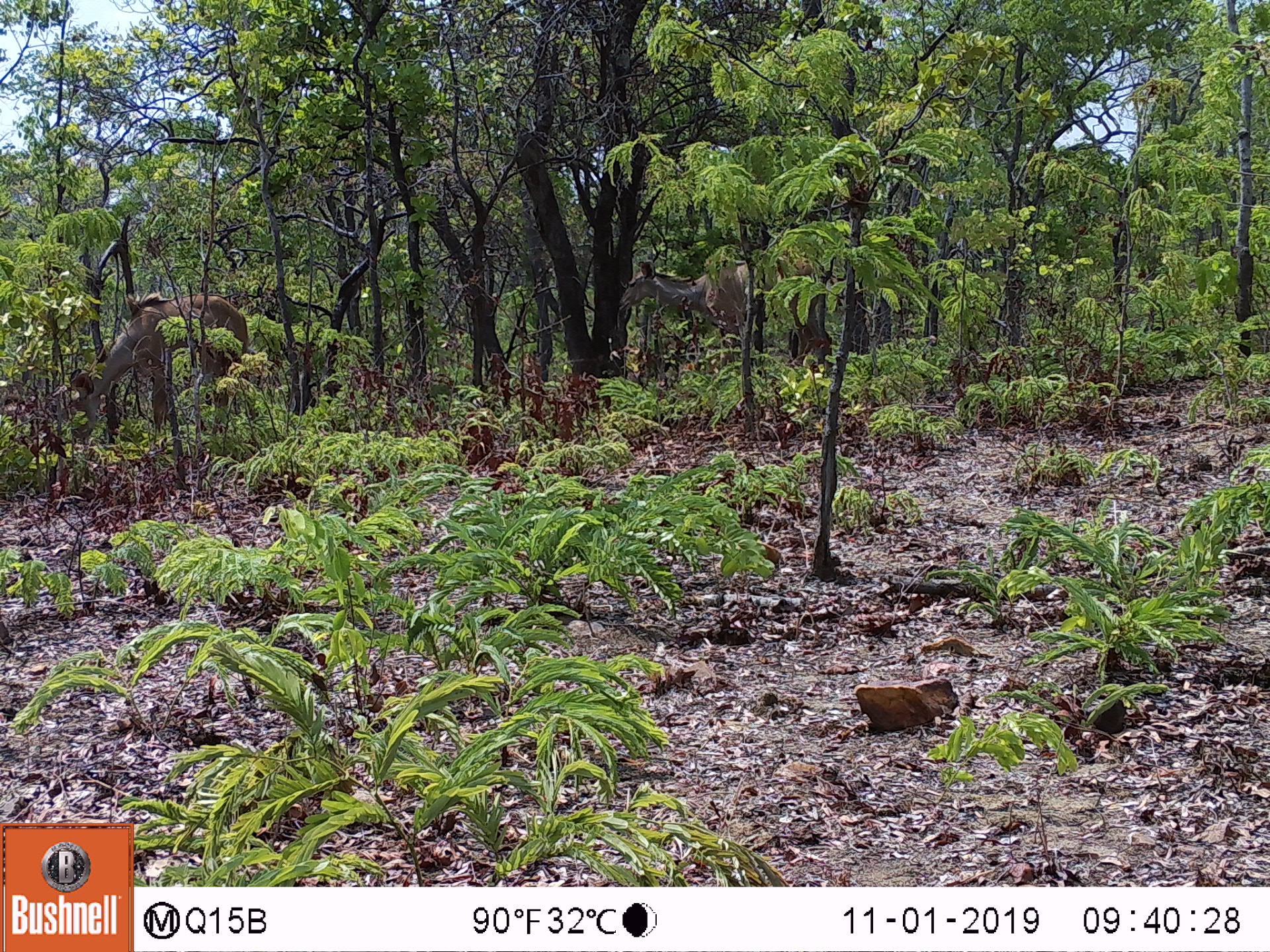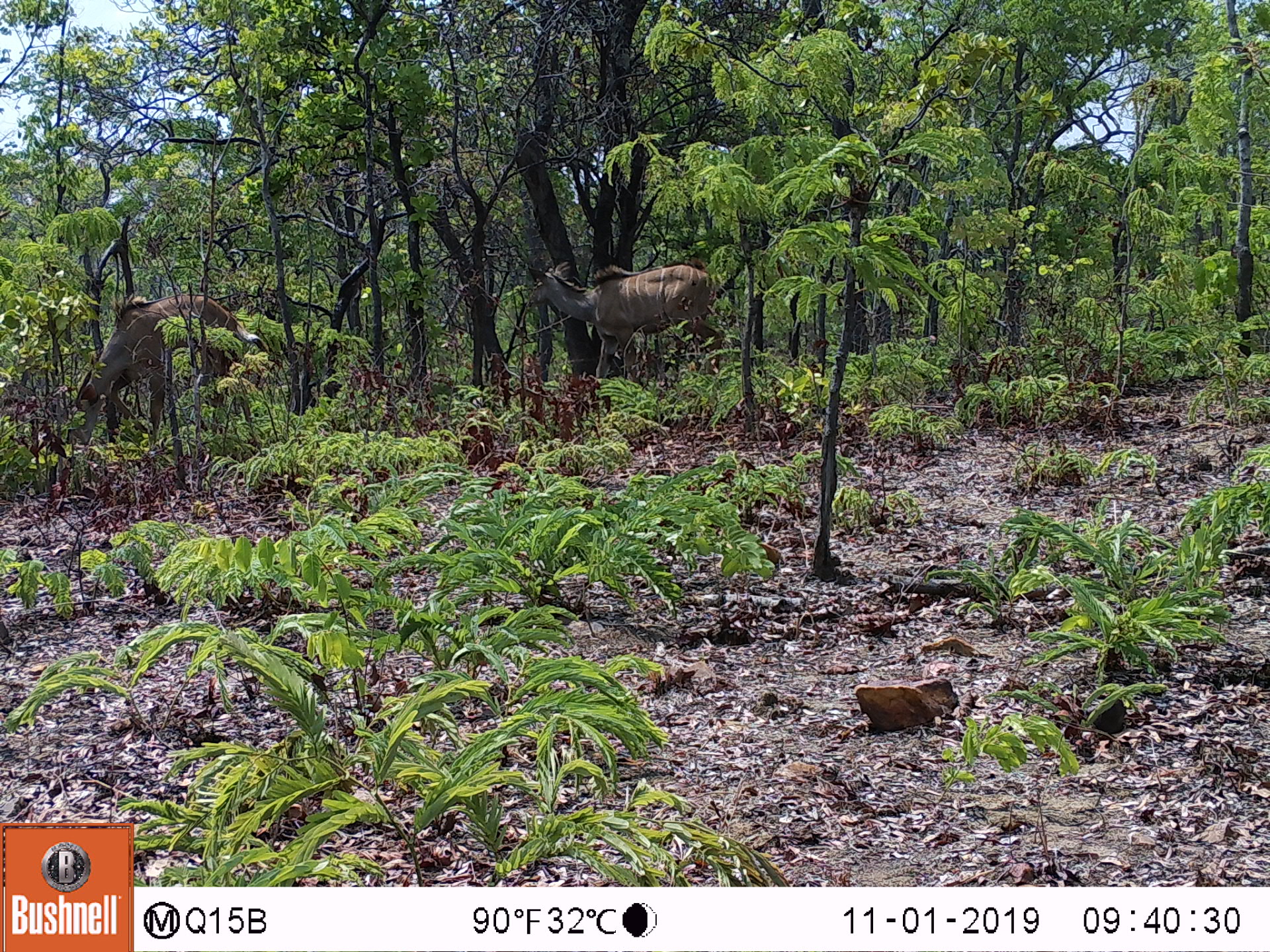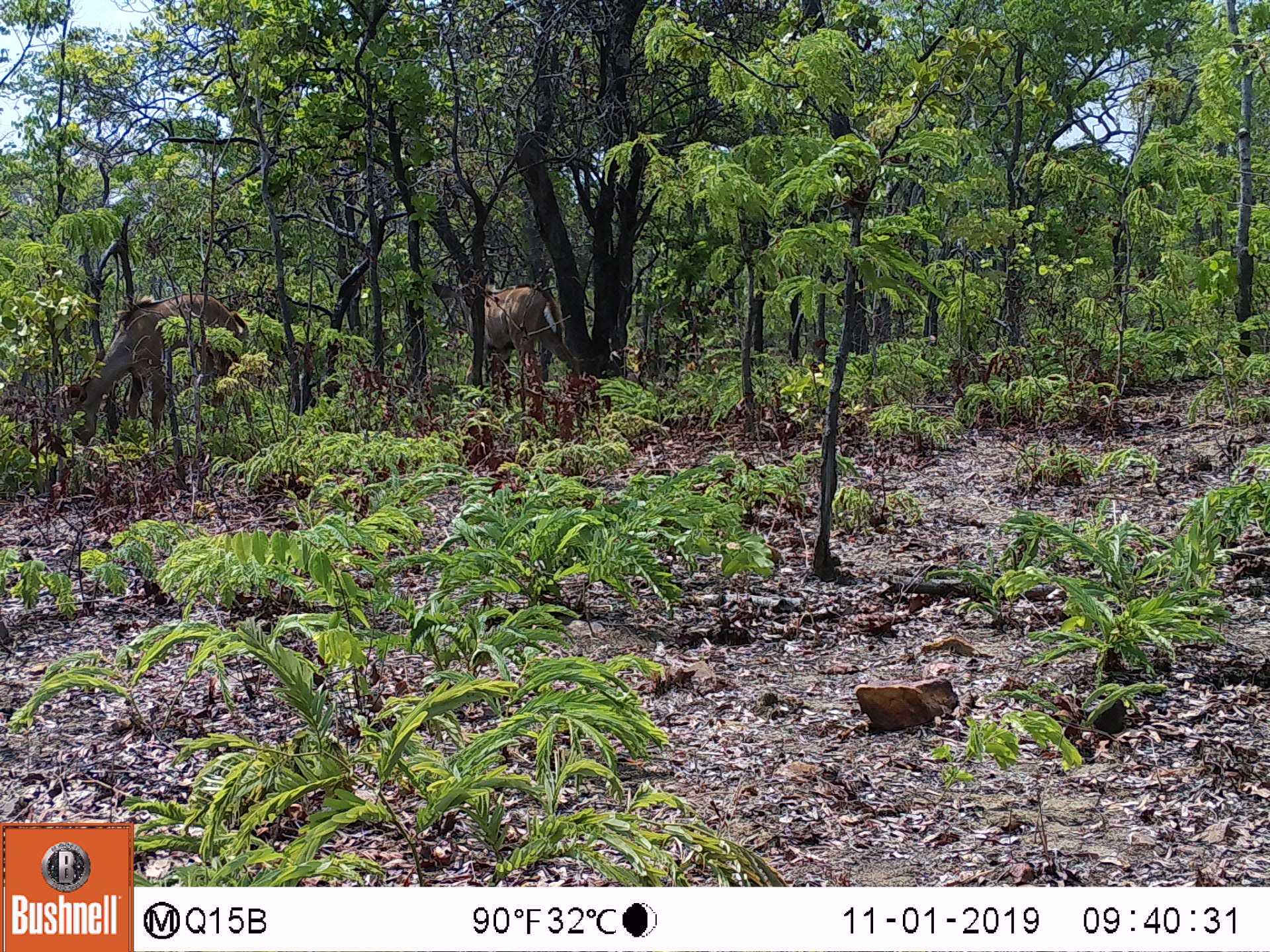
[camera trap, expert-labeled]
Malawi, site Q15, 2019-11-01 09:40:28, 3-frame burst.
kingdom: Animalia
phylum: Chordata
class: Mammalia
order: Artiodactyla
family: Bovidae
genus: Tragelaphus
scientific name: Tragelaphus strepsiceros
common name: greater kudu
Greater kudu (Tragelaphus strepsiceros), count 2.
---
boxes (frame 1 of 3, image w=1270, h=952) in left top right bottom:
greater kudu: 77 284 256 424; 614 242 774 347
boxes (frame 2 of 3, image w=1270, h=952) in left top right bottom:
greater kudu: 76 291 258 436; 516 254 732 372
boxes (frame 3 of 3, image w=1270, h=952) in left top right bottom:
greater kudu: 57 288 249 439; 433 278 561 385